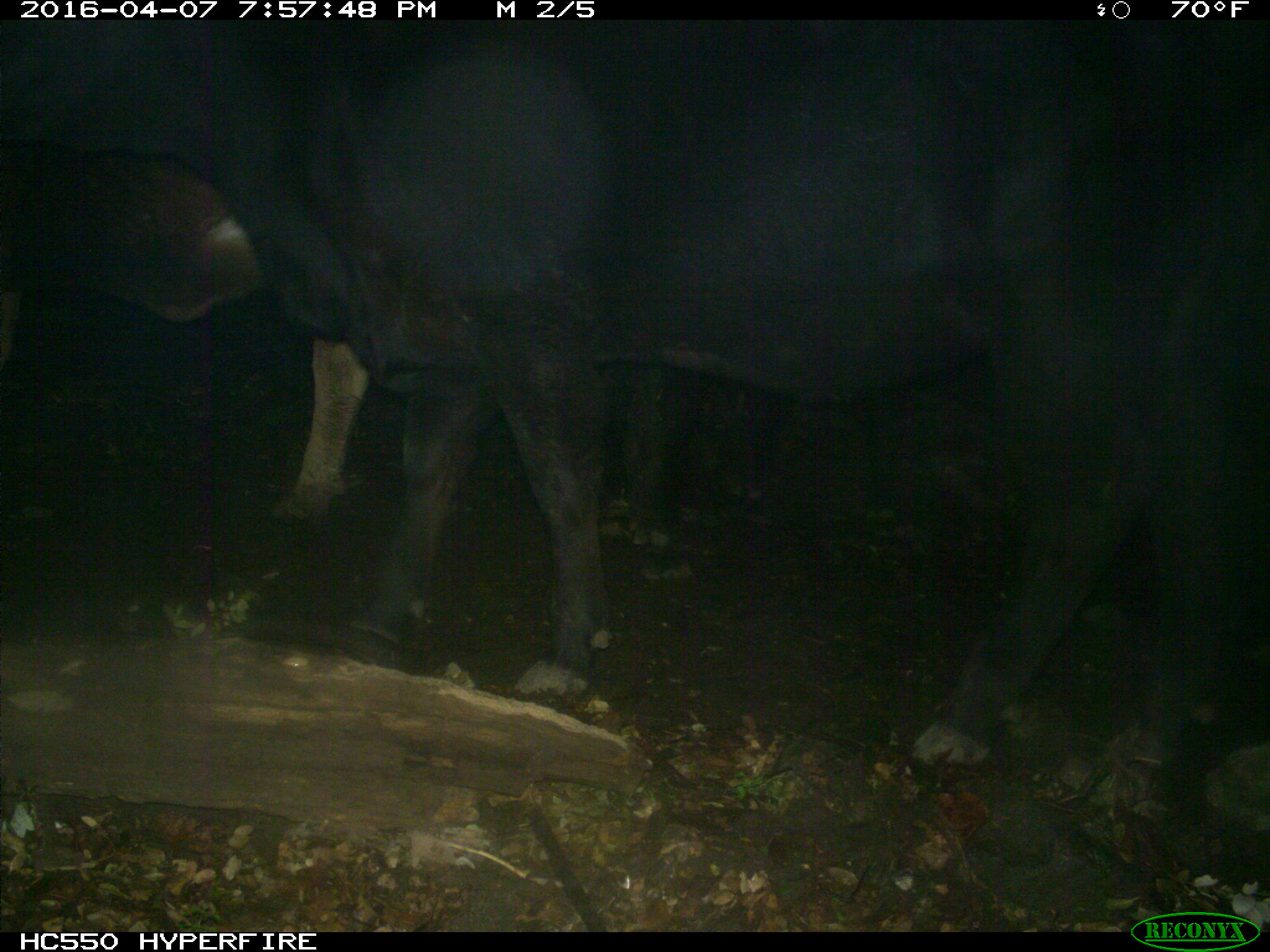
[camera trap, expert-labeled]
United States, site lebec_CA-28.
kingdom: Animalia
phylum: Chordata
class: Mammalia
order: Artiodactyla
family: Bovidae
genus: Bos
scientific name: Bos taurus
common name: domestic cow